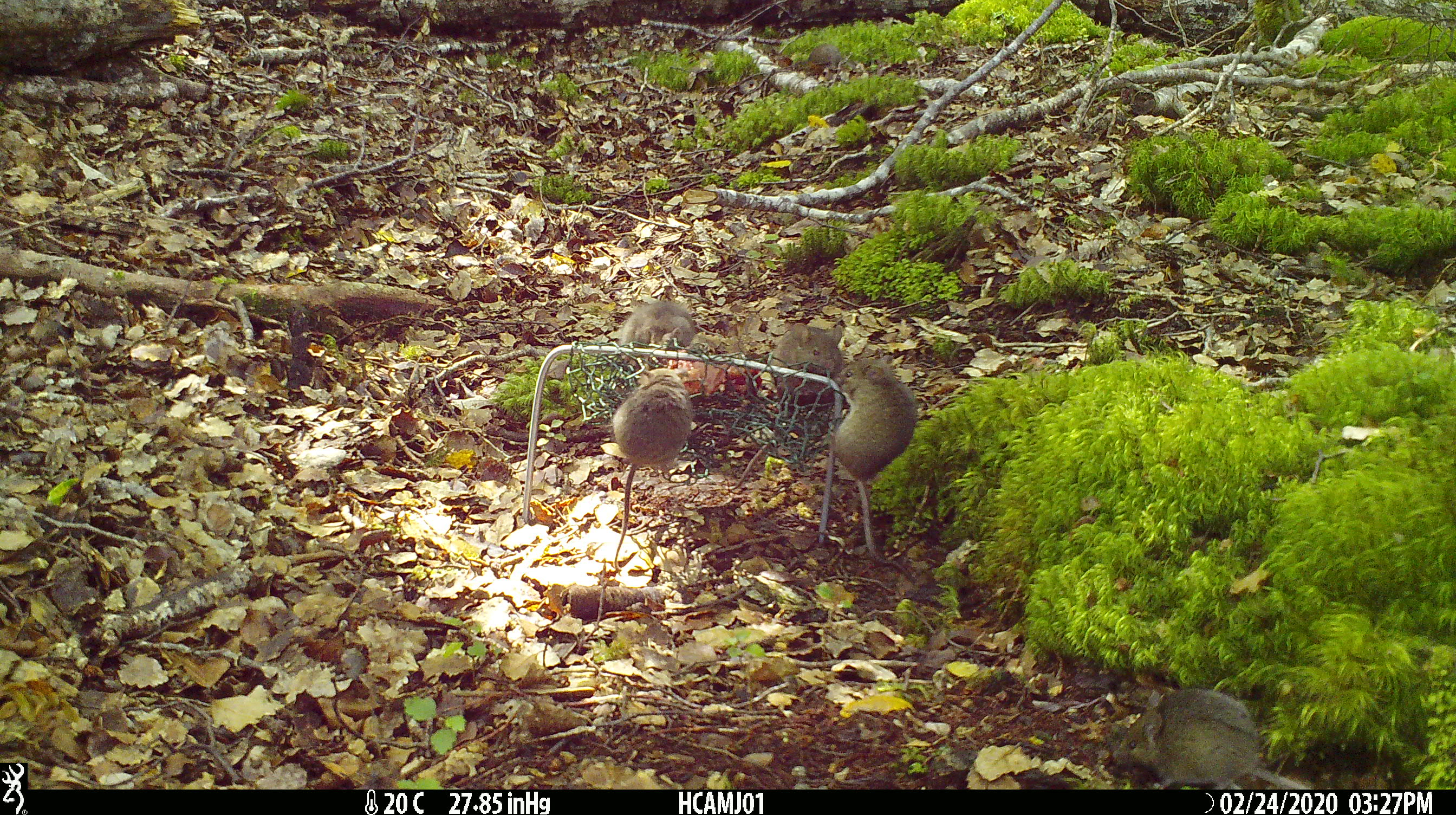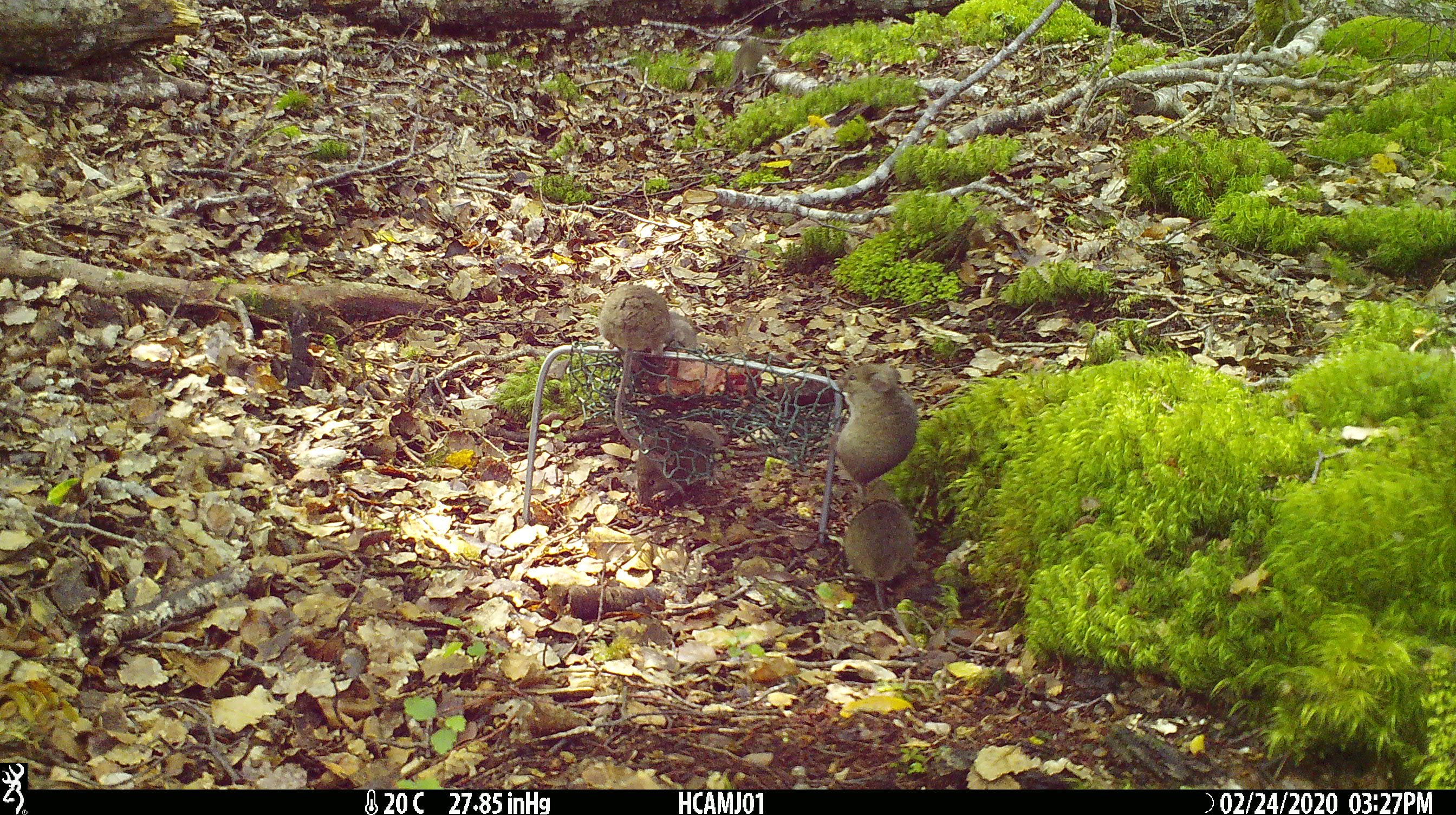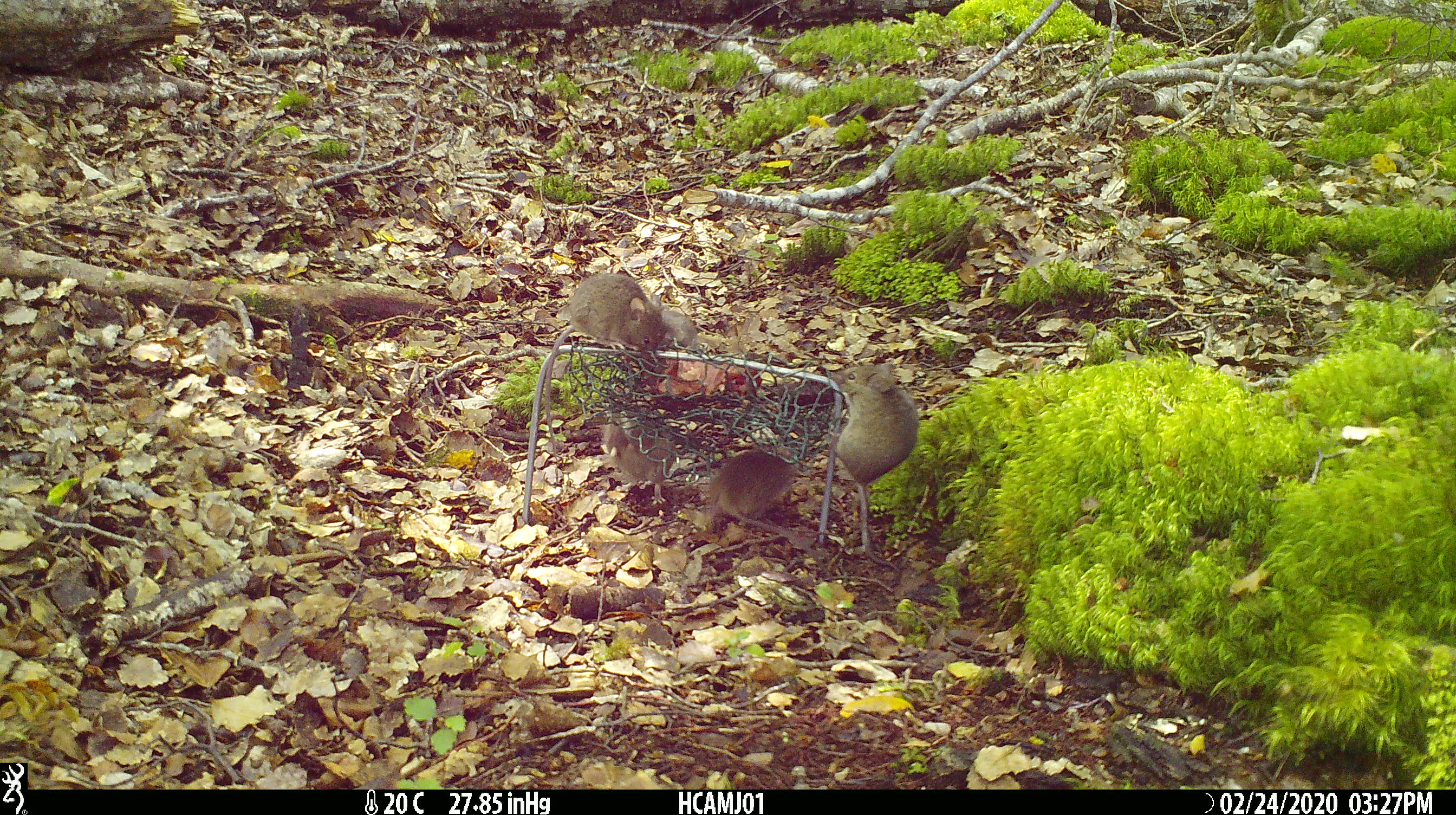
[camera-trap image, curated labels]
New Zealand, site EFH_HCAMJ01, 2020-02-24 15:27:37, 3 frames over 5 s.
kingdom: Animalia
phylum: Chordata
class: Mammalia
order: Rodentia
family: Muridae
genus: Mus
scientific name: Mus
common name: mouse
Mouse (Mus).